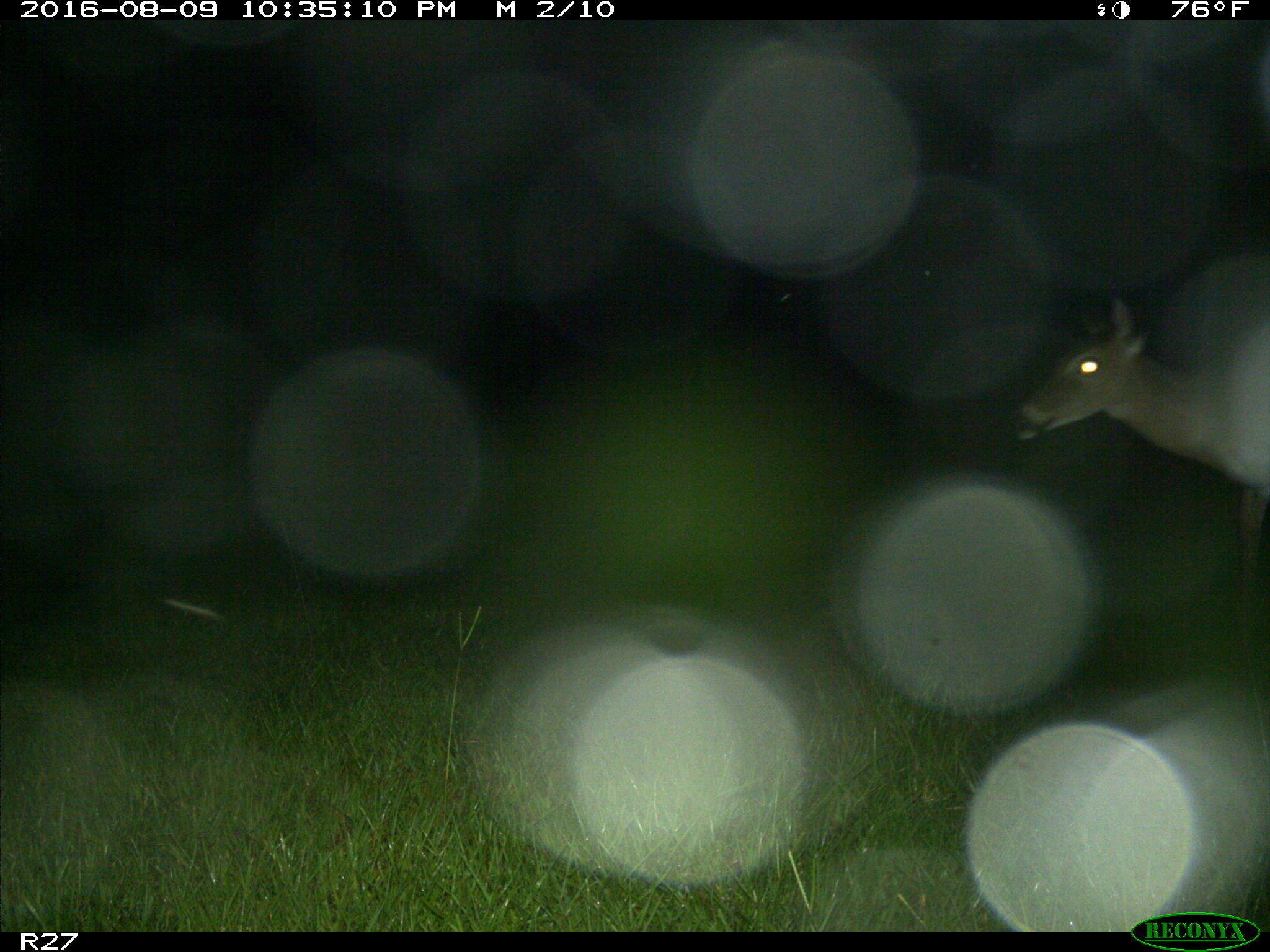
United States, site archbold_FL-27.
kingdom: Animalia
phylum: Chordata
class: Mammalia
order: Artiodactyla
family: Cervidae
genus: Odocoileus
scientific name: Odocoileus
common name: deer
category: unidentified deer